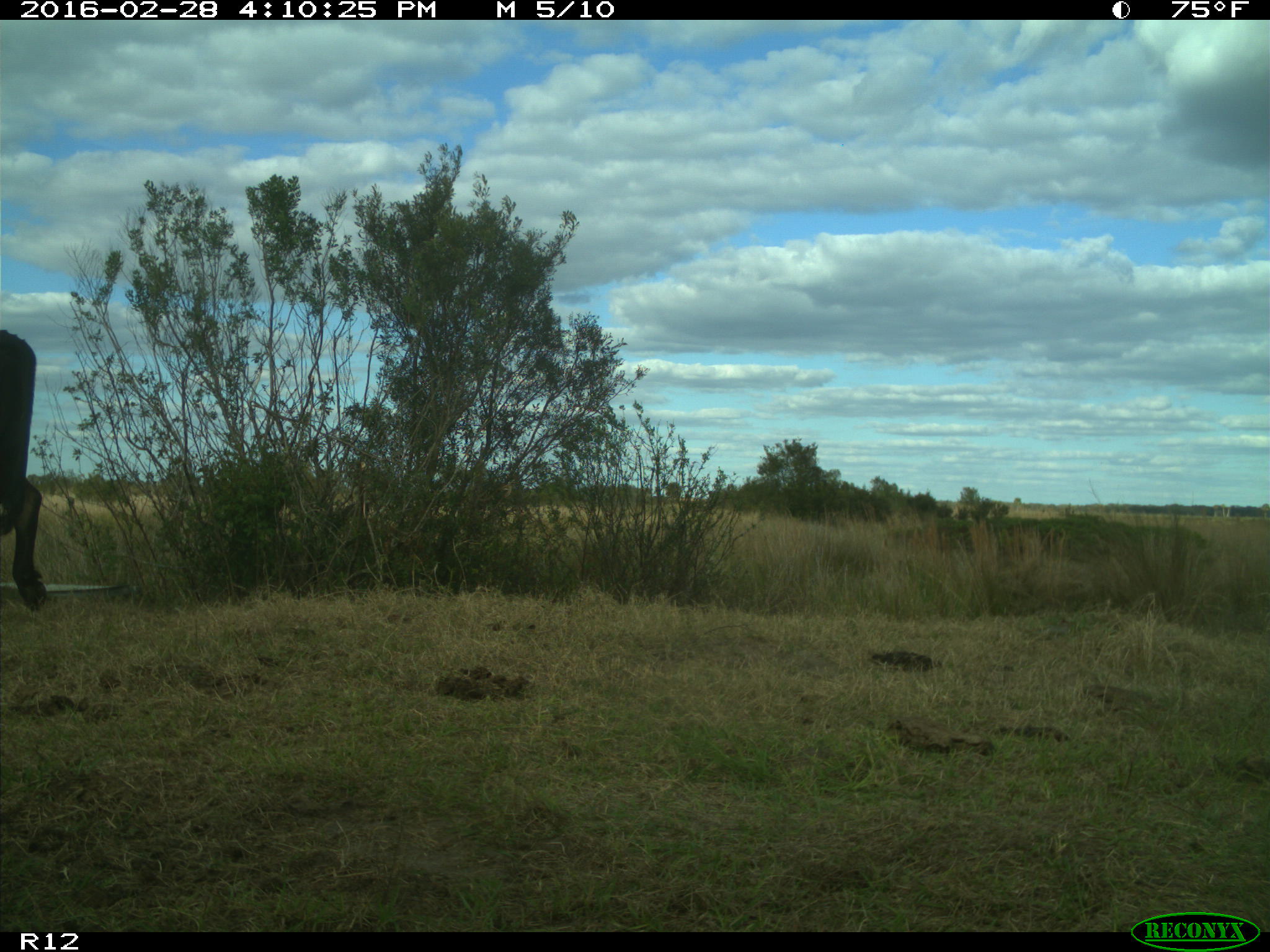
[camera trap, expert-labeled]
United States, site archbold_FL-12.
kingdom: Animalia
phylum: Chordata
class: Mammalia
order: Artiodactyla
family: Bovidae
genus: Bos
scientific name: Bos taurus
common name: domestic cow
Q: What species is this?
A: Bos taurus (domestic cow).